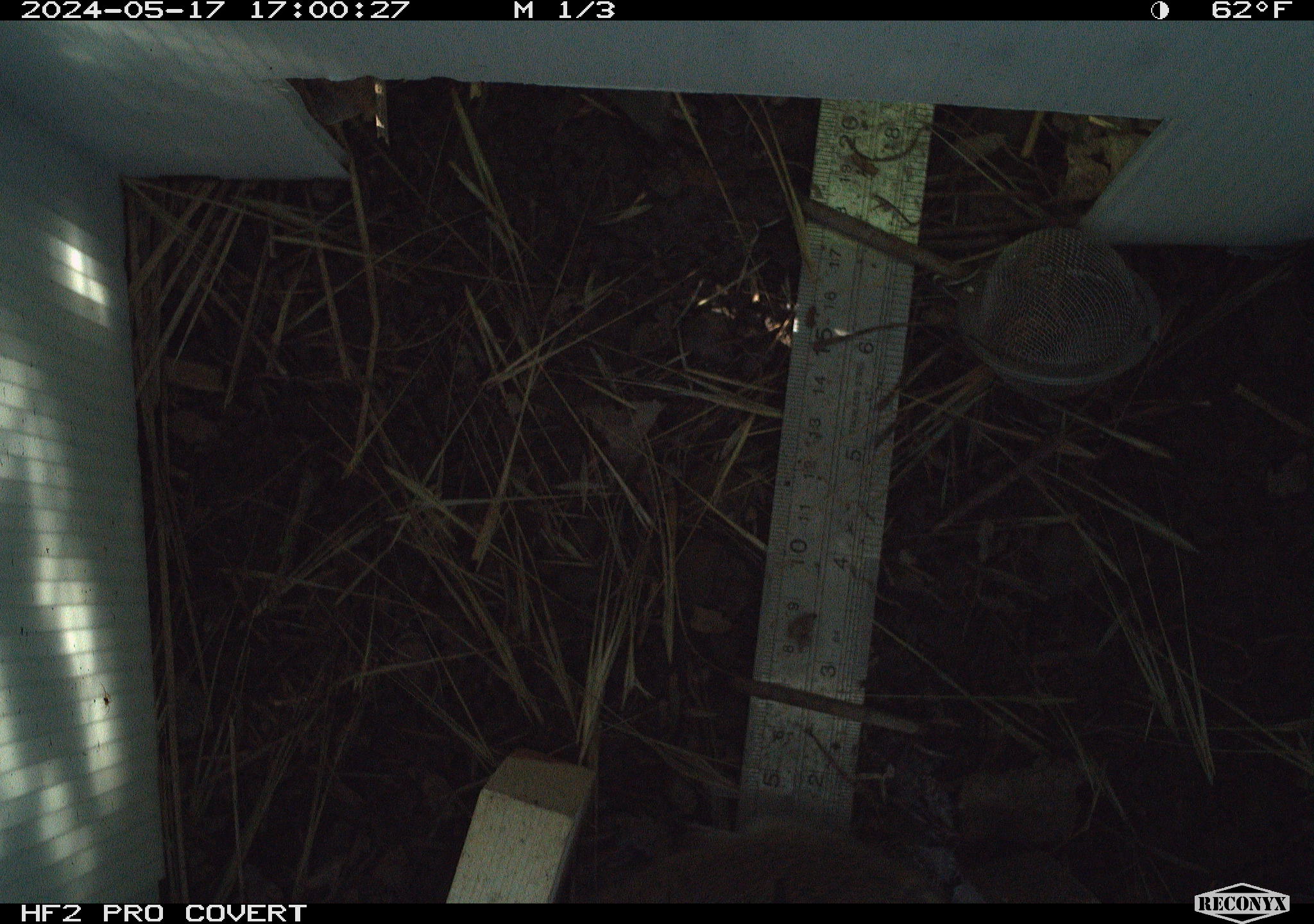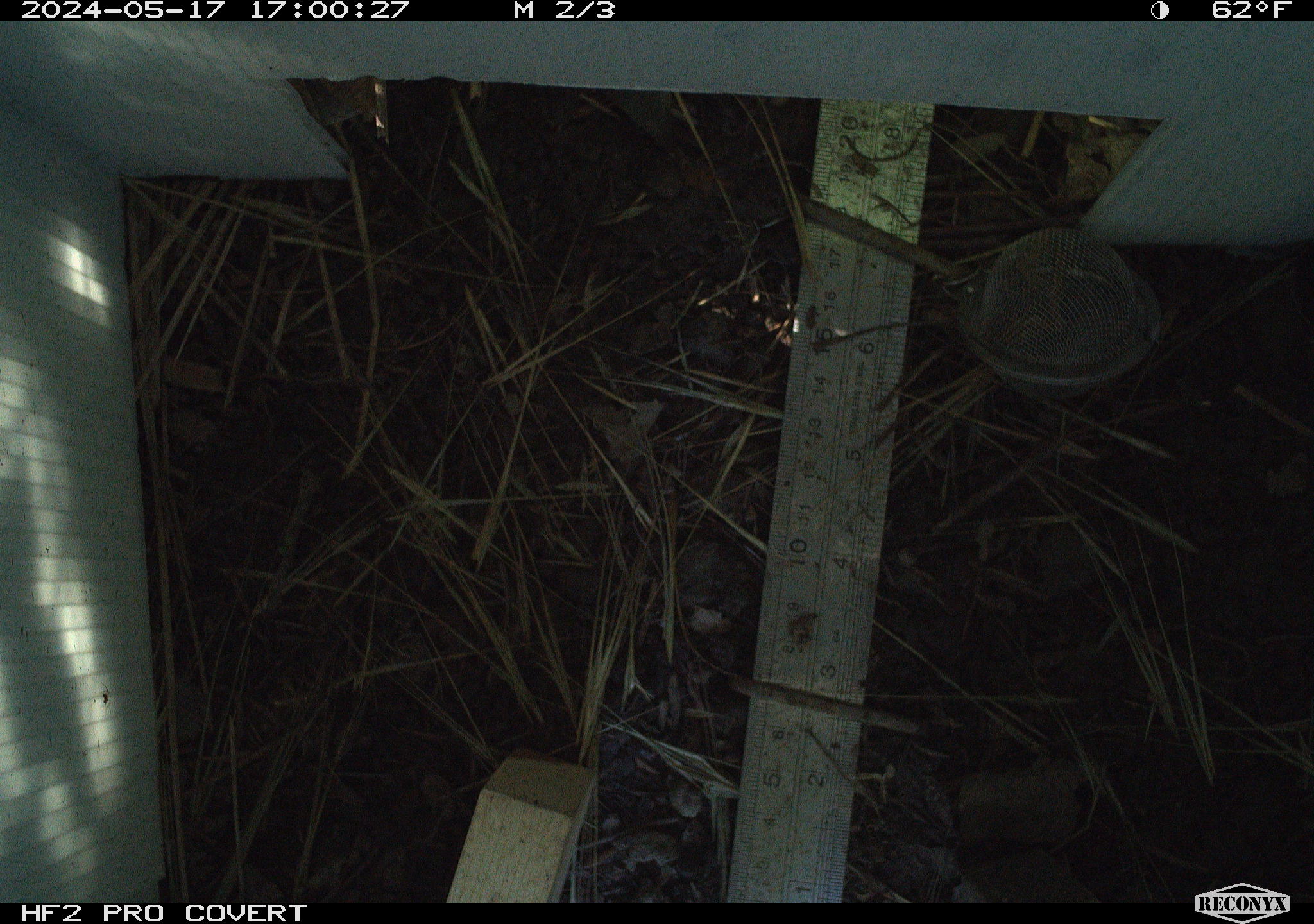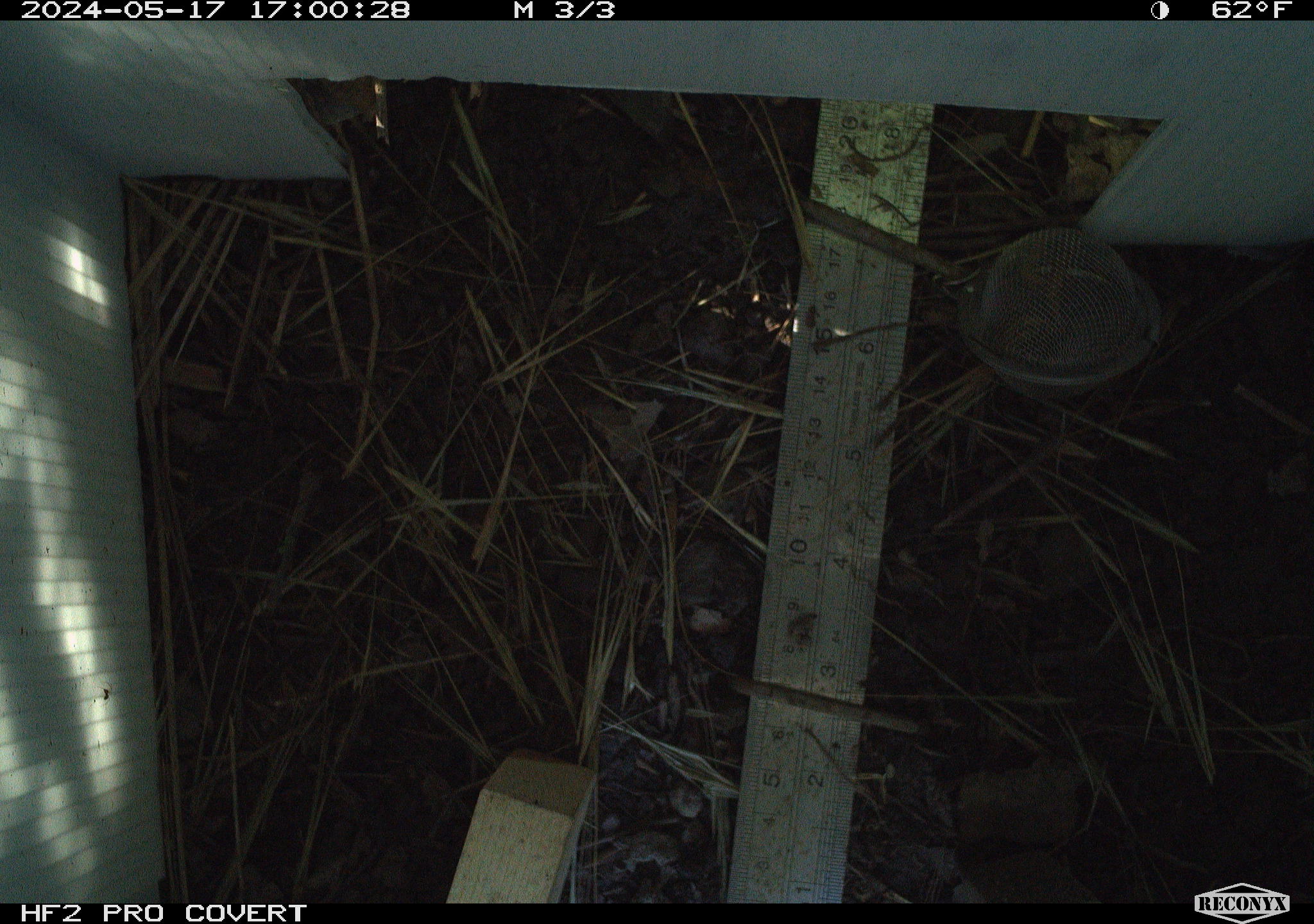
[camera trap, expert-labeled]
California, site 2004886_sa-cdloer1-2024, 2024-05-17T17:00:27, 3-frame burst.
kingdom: Animalia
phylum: Chordata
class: Mammalia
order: Rodentia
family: Cricetidae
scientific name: Arvicolinae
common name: voles, lemmings, and muskrats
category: arvicolinae subfamily